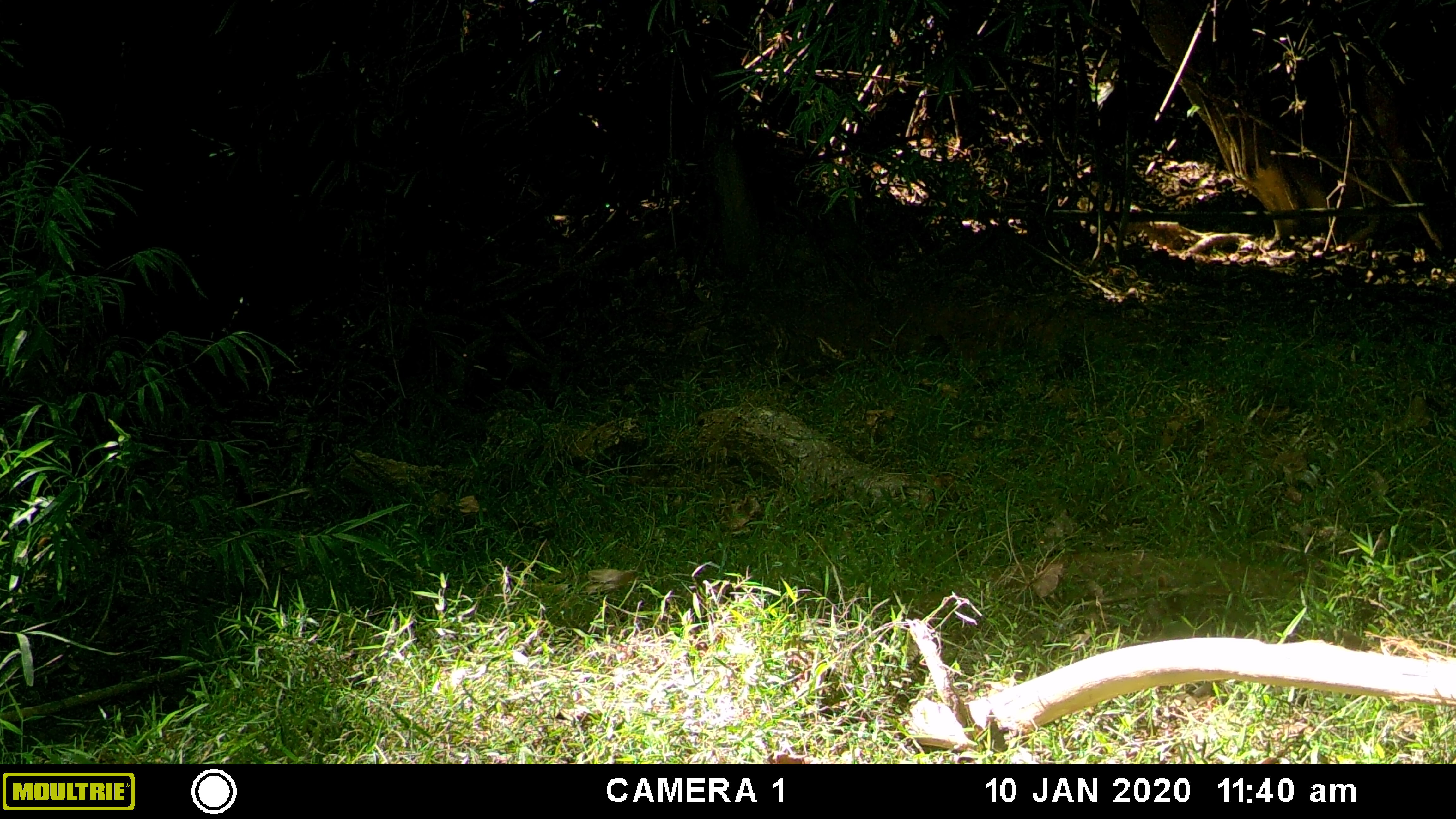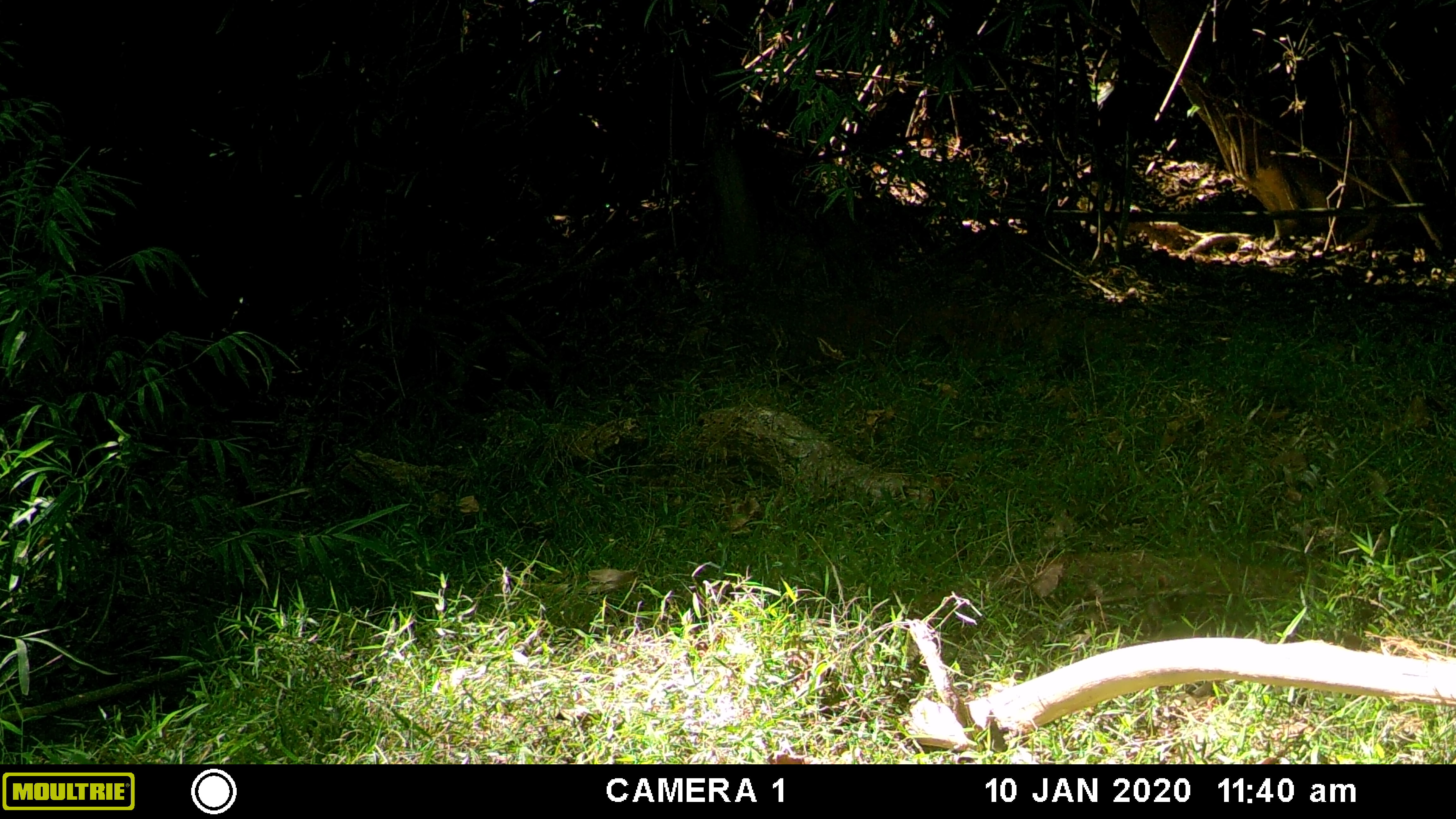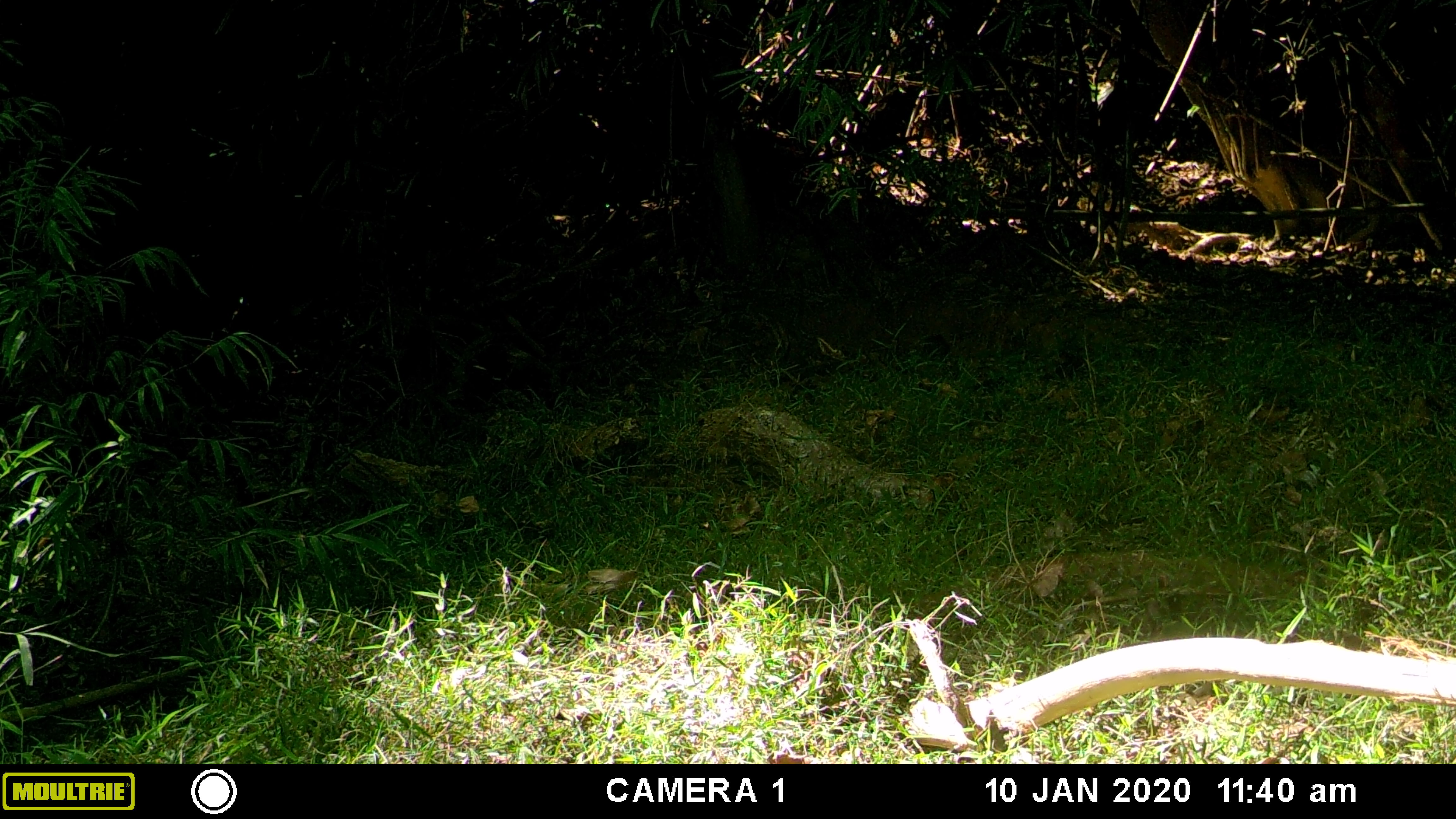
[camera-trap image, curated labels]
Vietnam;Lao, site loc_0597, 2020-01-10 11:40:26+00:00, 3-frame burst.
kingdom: Animalia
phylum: Chordata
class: Mammalia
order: Artiodactyla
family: Suidae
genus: Sus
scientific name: Sus scrofa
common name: eurasian wild pig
Eurasian wild pig (Sus scrofa). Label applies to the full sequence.